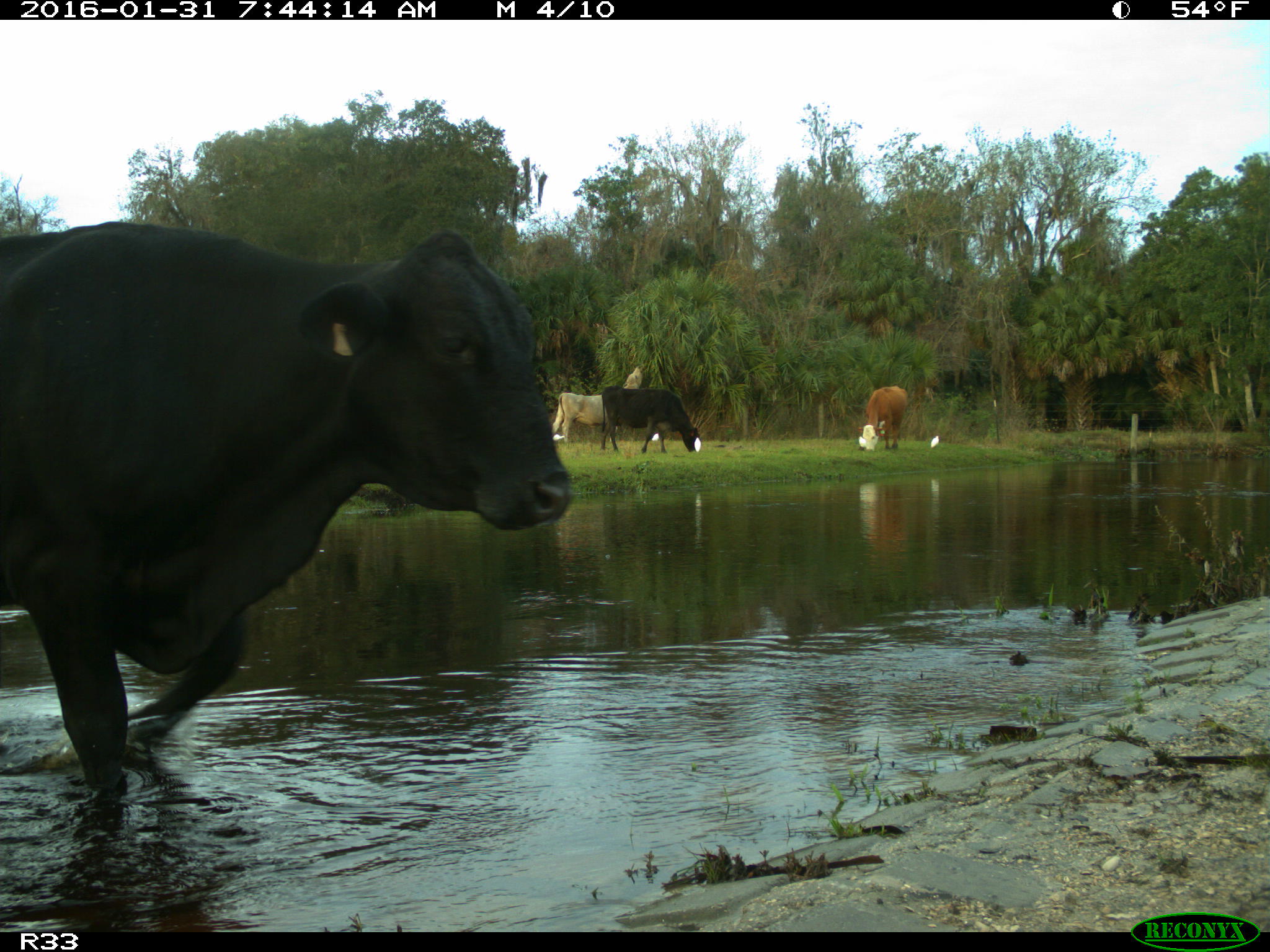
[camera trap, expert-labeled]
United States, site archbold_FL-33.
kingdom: Animalia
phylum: Chordata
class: Mammalia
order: Artiodactyla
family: Bovidae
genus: Bos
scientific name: Bos taurus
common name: domestic cow